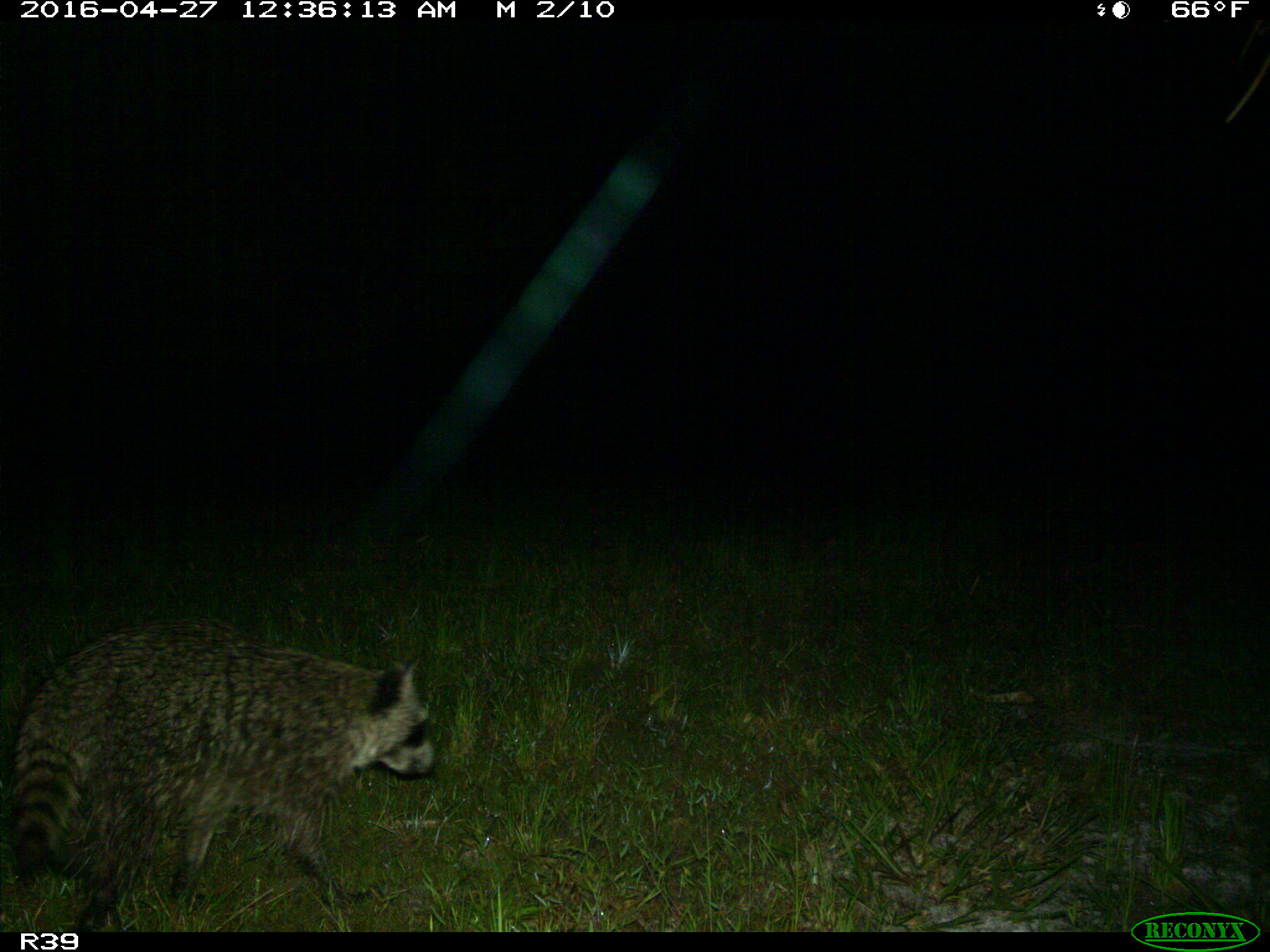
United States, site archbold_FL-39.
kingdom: Animalia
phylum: Chordata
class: Mammalia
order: Carnivora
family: Procyonidae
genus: Procyon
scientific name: Procyon lotor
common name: common raccoon